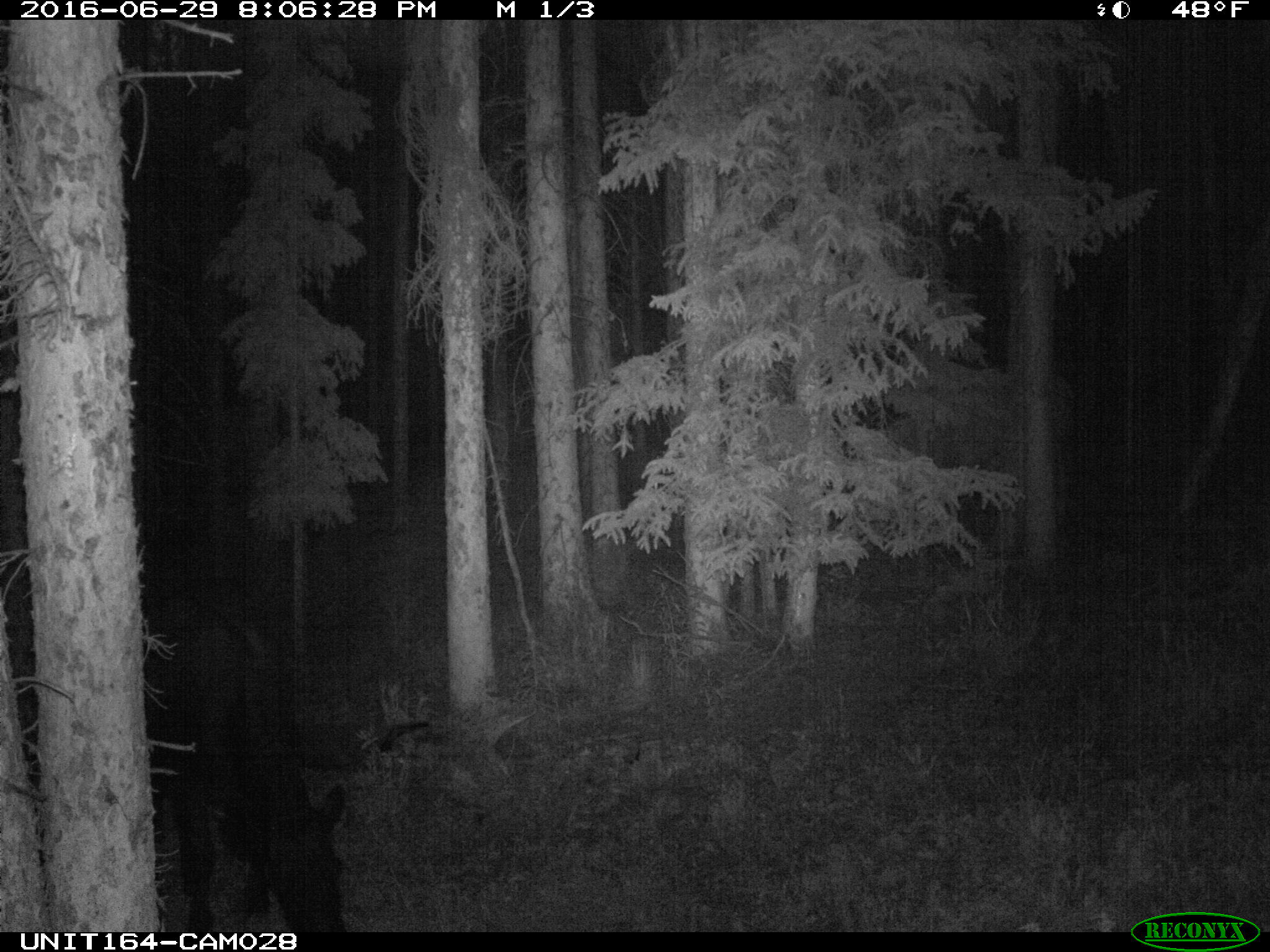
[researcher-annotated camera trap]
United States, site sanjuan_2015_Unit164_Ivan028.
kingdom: Animalia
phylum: Chordata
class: Mammalia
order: Artiodactyla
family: Bovidae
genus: Bos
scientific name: Bos taurus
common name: domestic cow